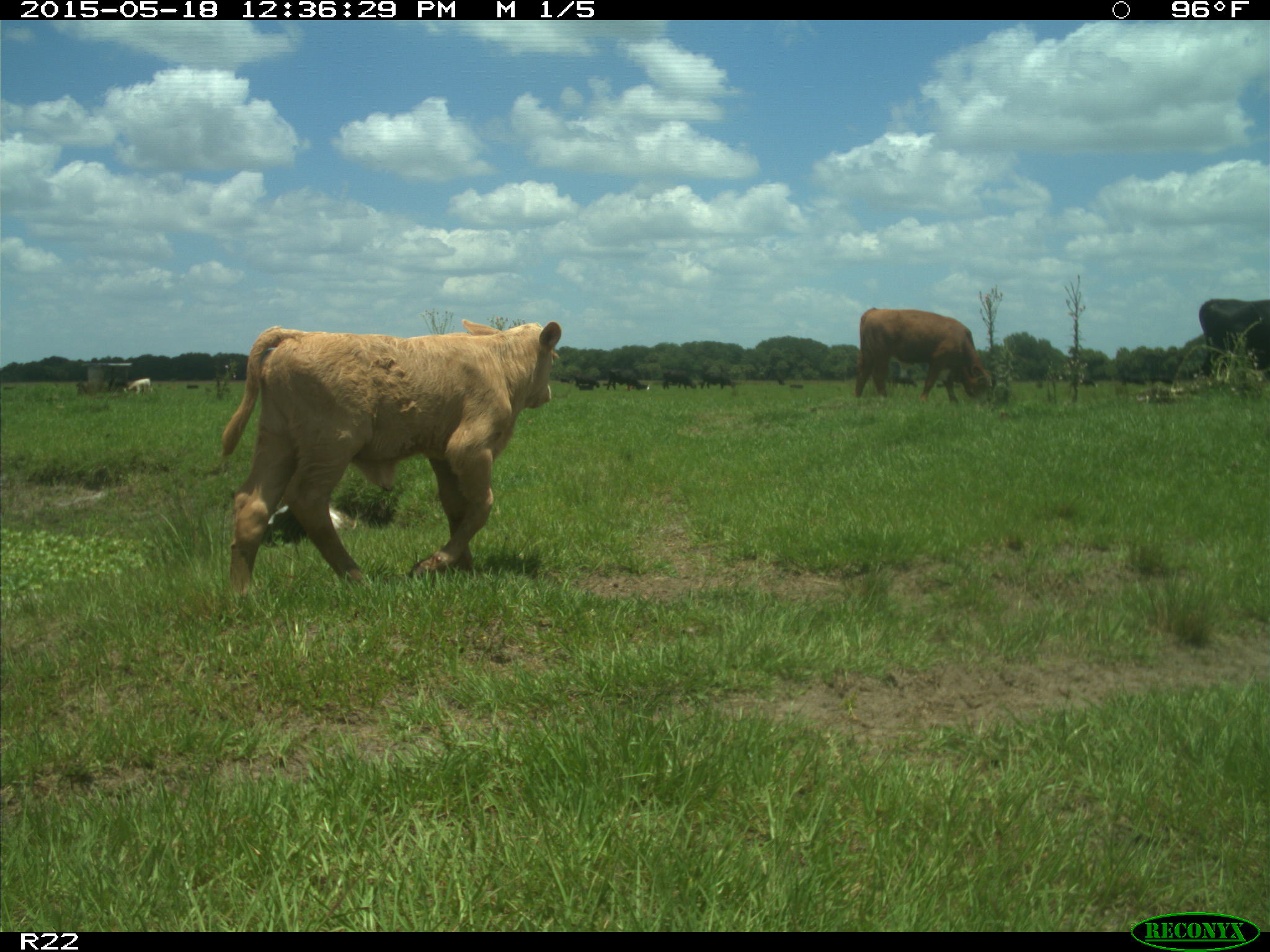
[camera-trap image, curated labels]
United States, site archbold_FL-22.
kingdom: Animalia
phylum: Chordata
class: Mammalia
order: Artiodactyla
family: Bovidae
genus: Bos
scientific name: Bos taurus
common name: domestic cow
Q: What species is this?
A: Bos taurus (domestic cow).